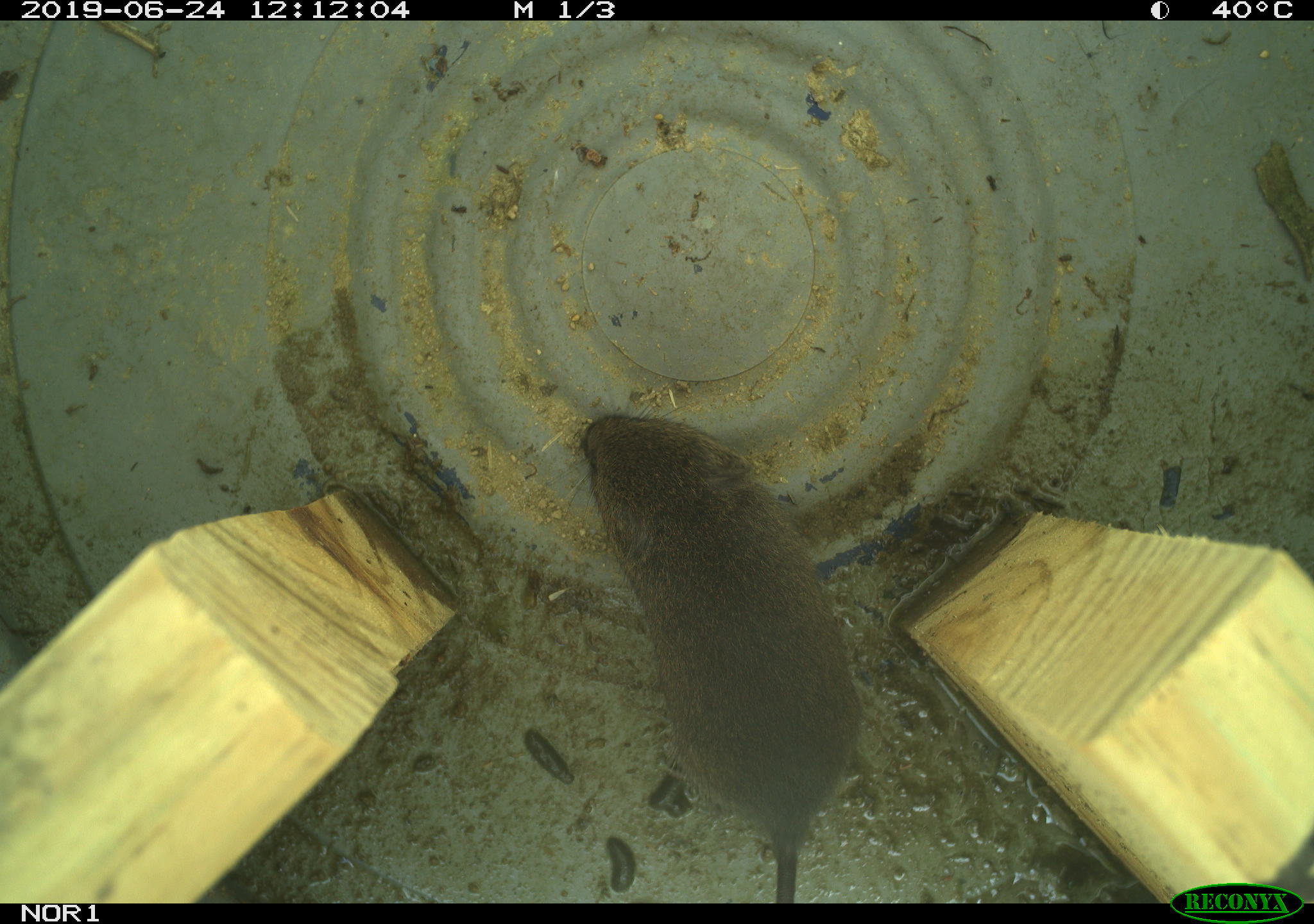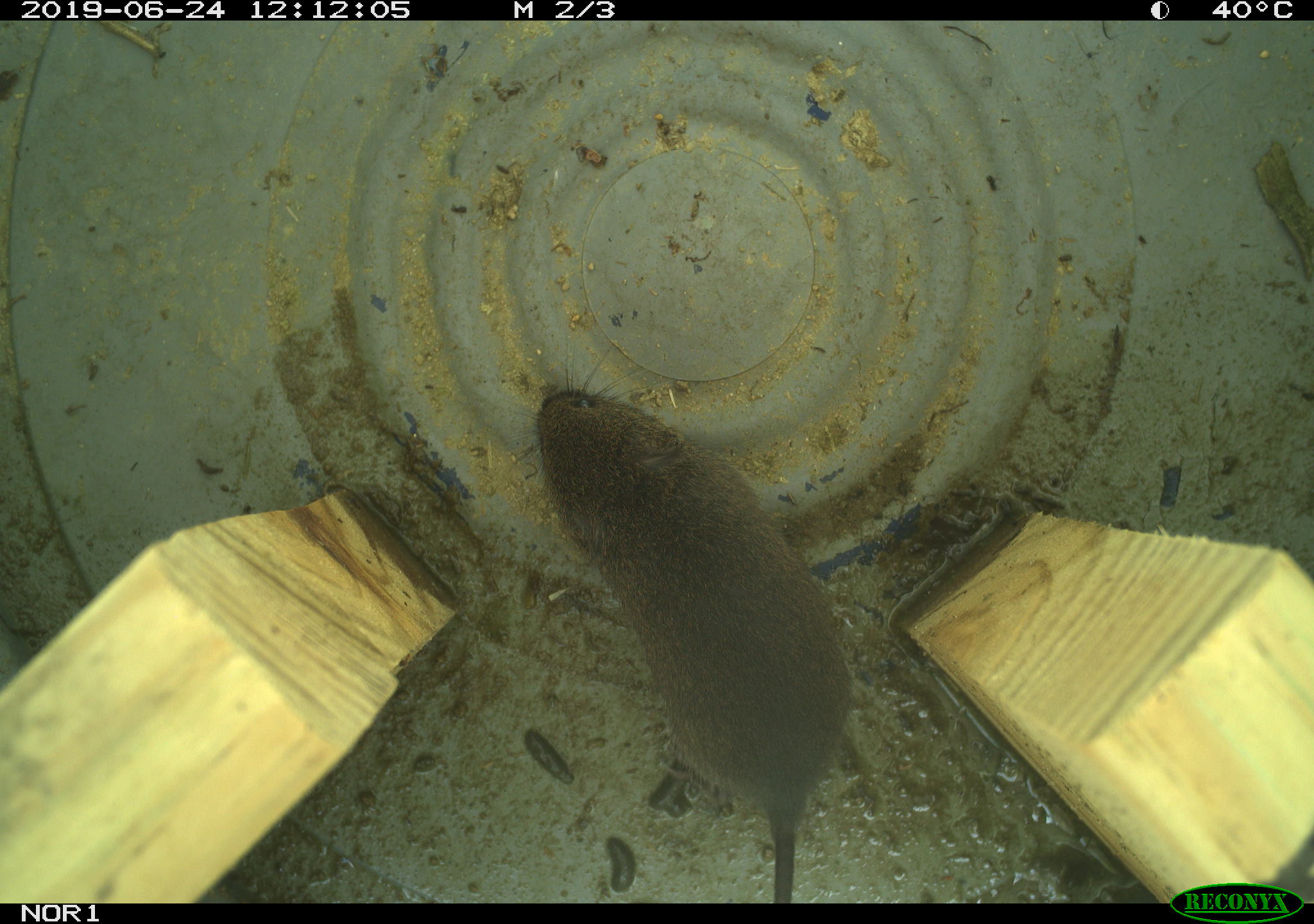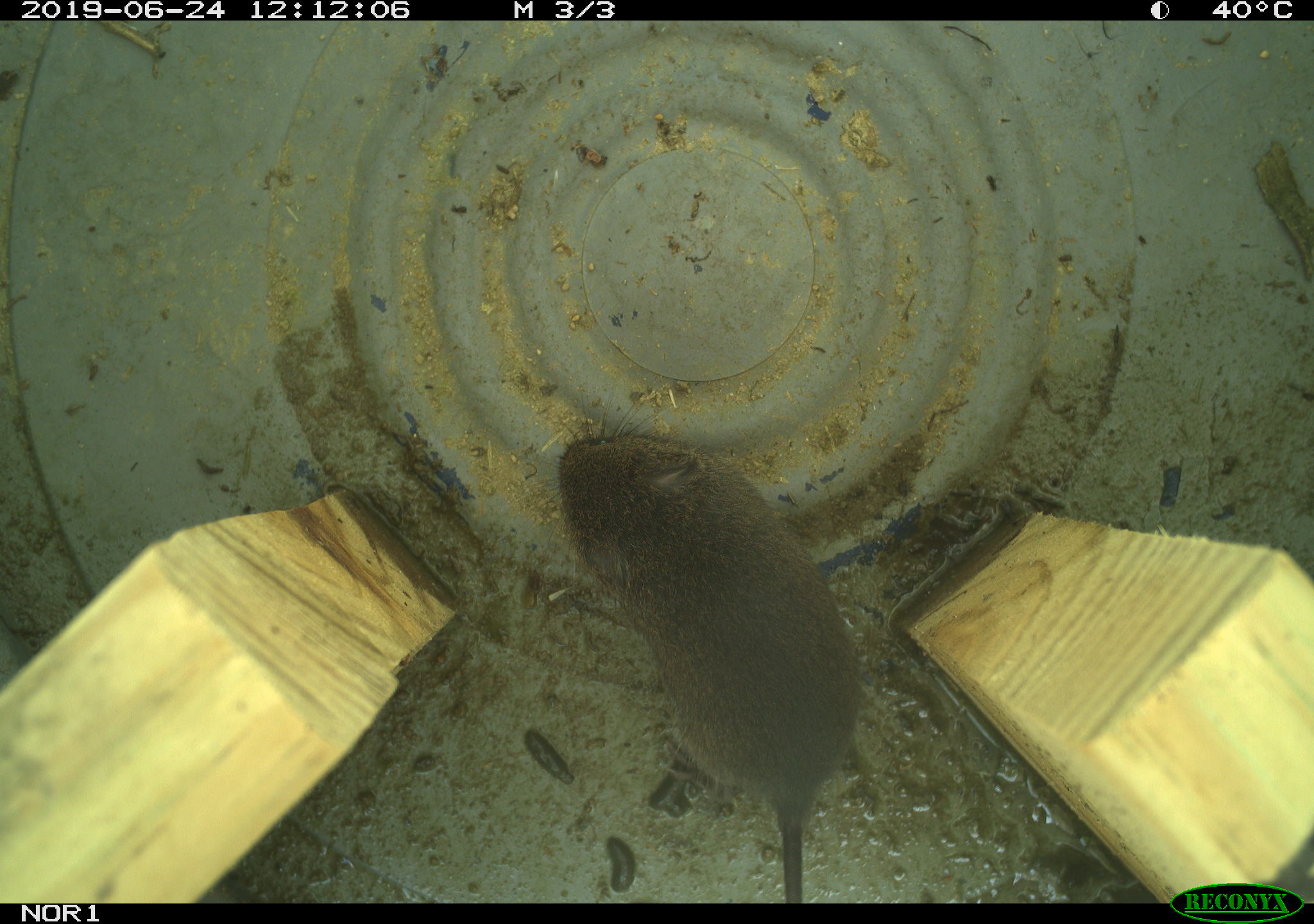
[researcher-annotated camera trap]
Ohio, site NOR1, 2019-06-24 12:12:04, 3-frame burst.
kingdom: Animalia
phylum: Chordata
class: Mammalia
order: Rodentia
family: Cricetidae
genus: Microtus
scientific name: Microtus pennsylvanicus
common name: meadow vole